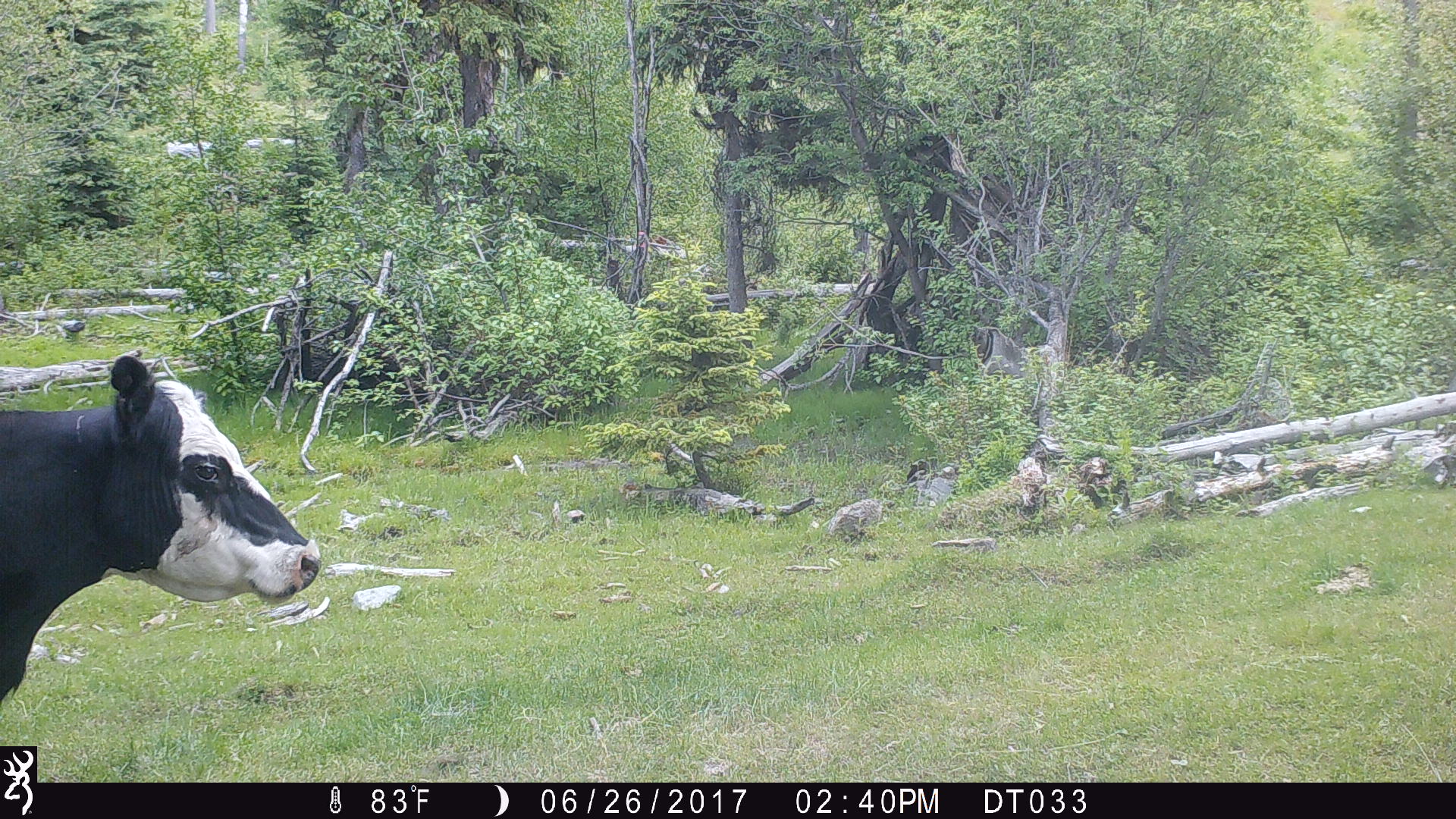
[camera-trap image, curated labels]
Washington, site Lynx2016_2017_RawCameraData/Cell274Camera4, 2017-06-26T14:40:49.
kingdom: Animalia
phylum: Chordata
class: Mammalia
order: Artiodactyla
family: Bovidae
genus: Bos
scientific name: Bos taurus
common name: domestic cattle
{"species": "domestic cattle (Bos taurus)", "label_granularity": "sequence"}